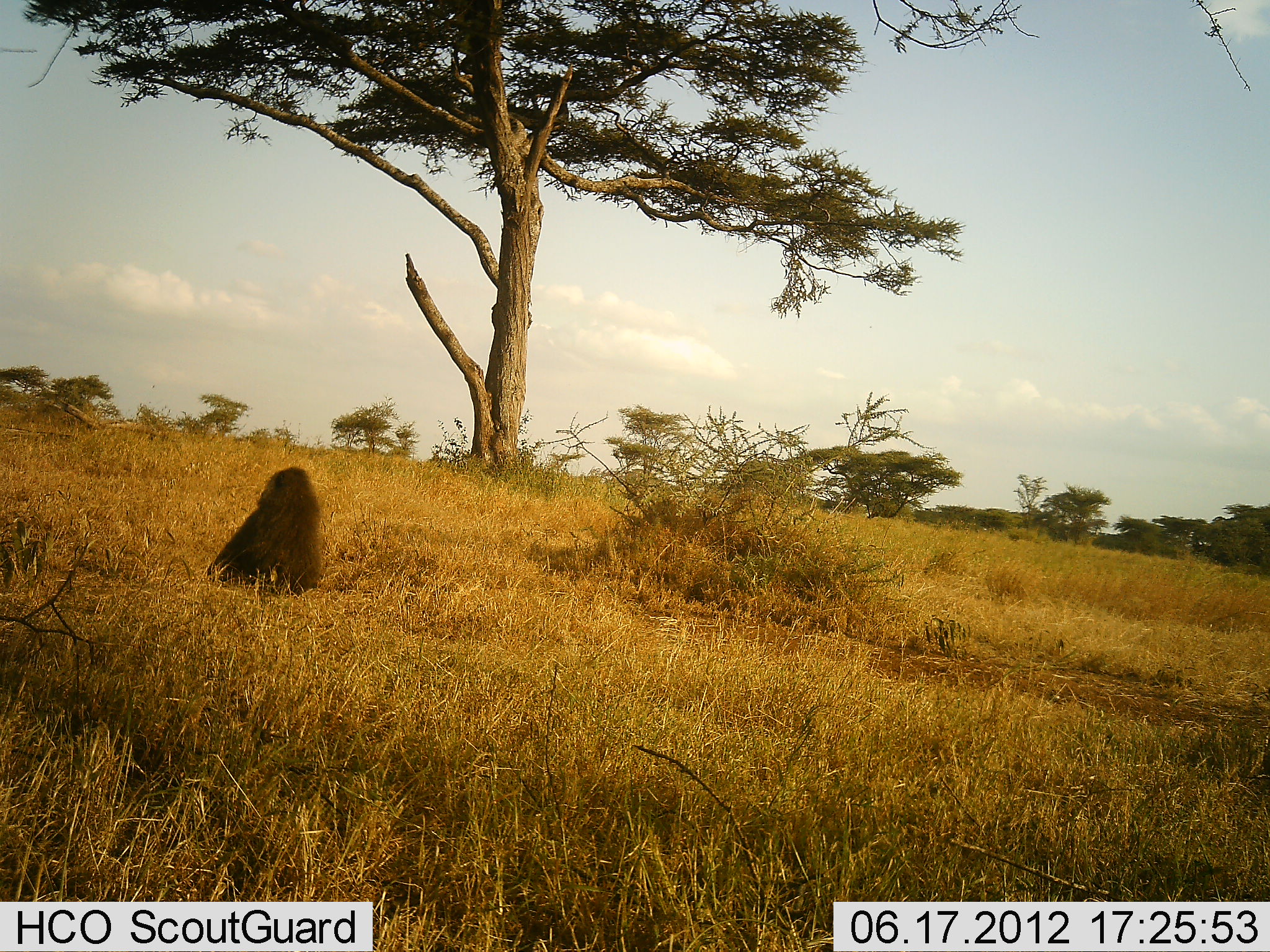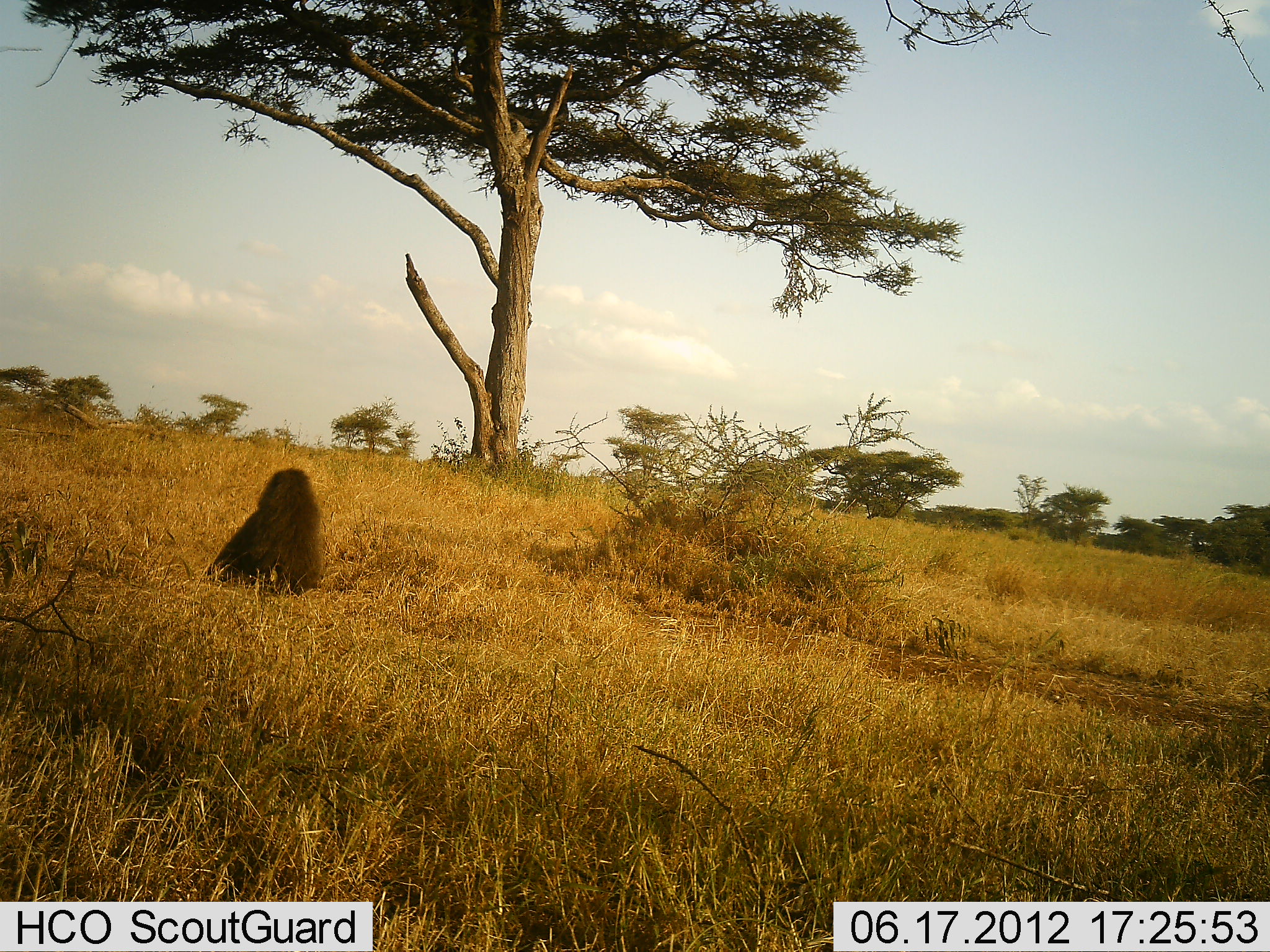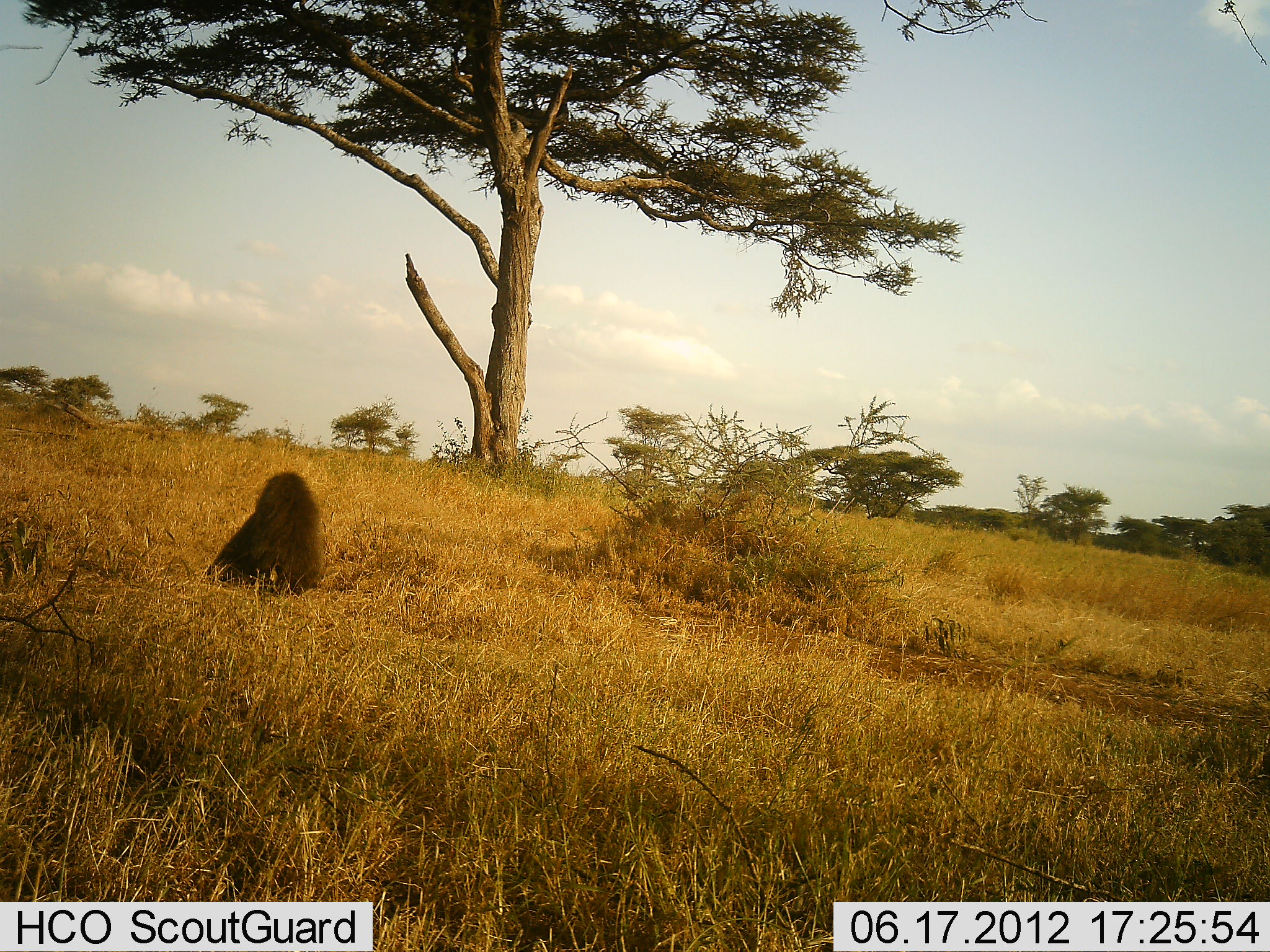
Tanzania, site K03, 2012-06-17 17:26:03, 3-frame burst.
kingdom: Animalia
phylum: Chordata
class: Mammalia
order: Primates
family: Cercopithecidae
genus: Papio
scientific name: Papio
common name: baboon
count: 1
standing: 10%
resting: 90%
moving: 0%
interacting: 0%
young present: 0%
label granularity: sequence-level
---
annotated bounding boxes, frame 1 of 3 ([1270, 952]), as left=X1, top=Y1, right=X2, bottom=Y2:
animal: left=208, top=466, right=322, bottom=594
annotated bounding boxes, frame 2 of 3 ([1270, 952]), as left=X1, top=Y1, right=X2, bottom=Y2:
animal: left=205, top=467, right=324, bottom=596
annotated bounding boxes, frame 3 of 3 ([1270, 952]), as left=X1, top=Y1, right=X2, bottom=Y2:
animal: left=205, top=470, right=328, bottom=594